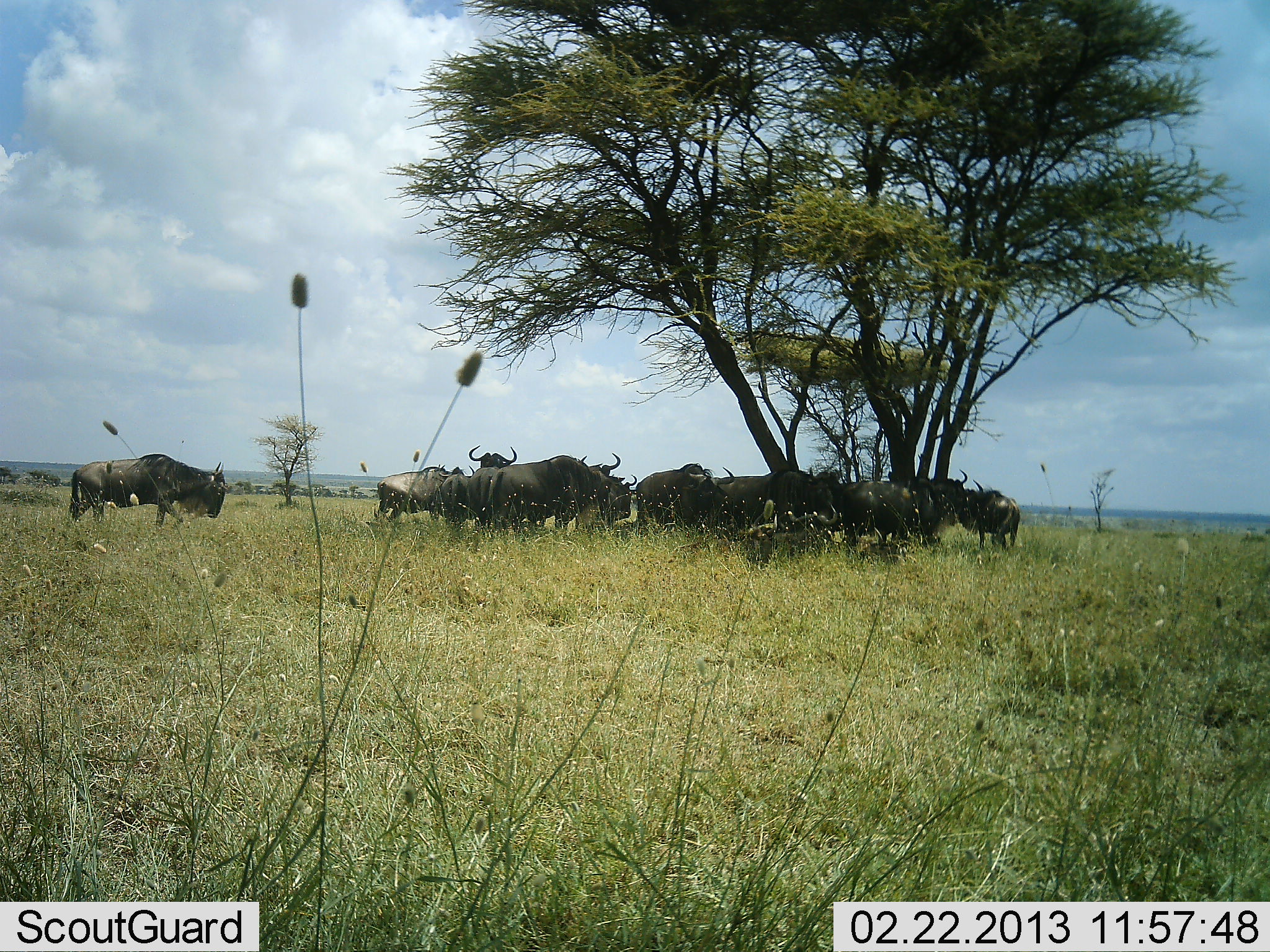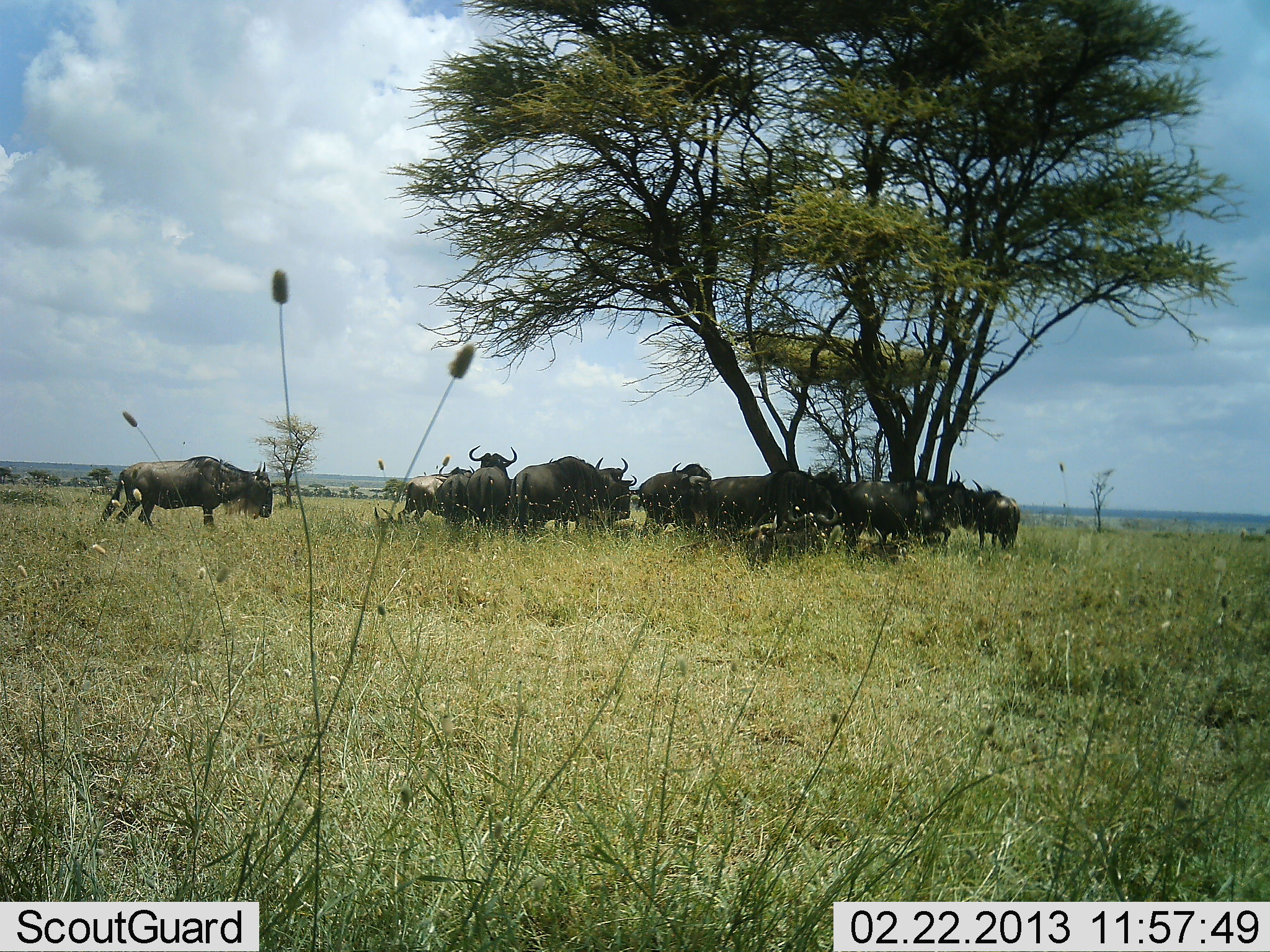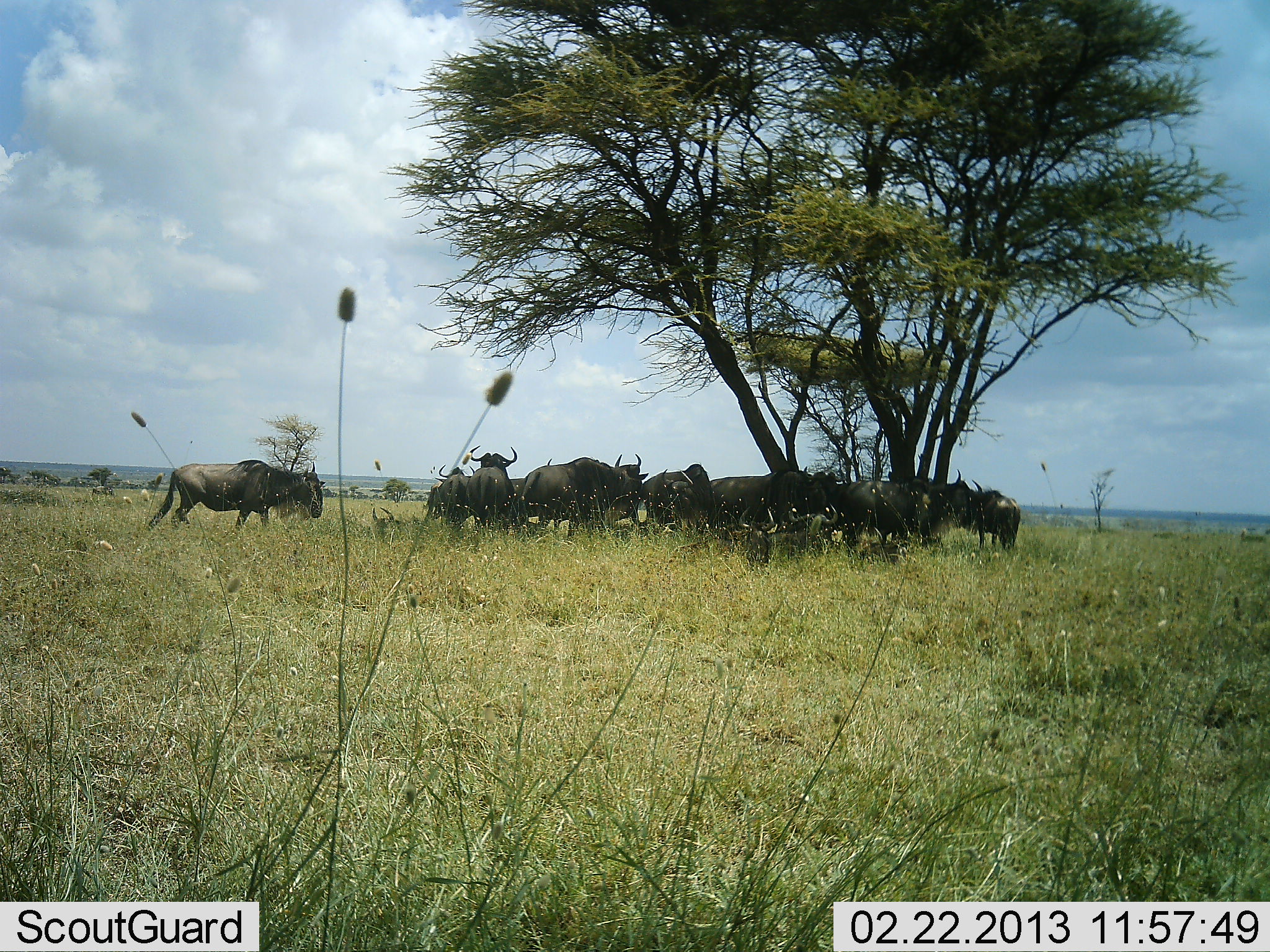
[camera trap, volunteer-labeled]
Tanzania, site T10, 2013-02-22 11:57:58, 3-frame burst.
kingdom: Animalia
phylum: Chordata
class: Mammalia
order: Artiodactyla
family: Bovidae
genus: Connochaetes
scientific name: Connochaetes taurinus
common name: blue wildebeest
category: wildebeest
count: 11-50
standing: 71%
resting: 46%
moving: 57%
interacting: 26%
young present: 3%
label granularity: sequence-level